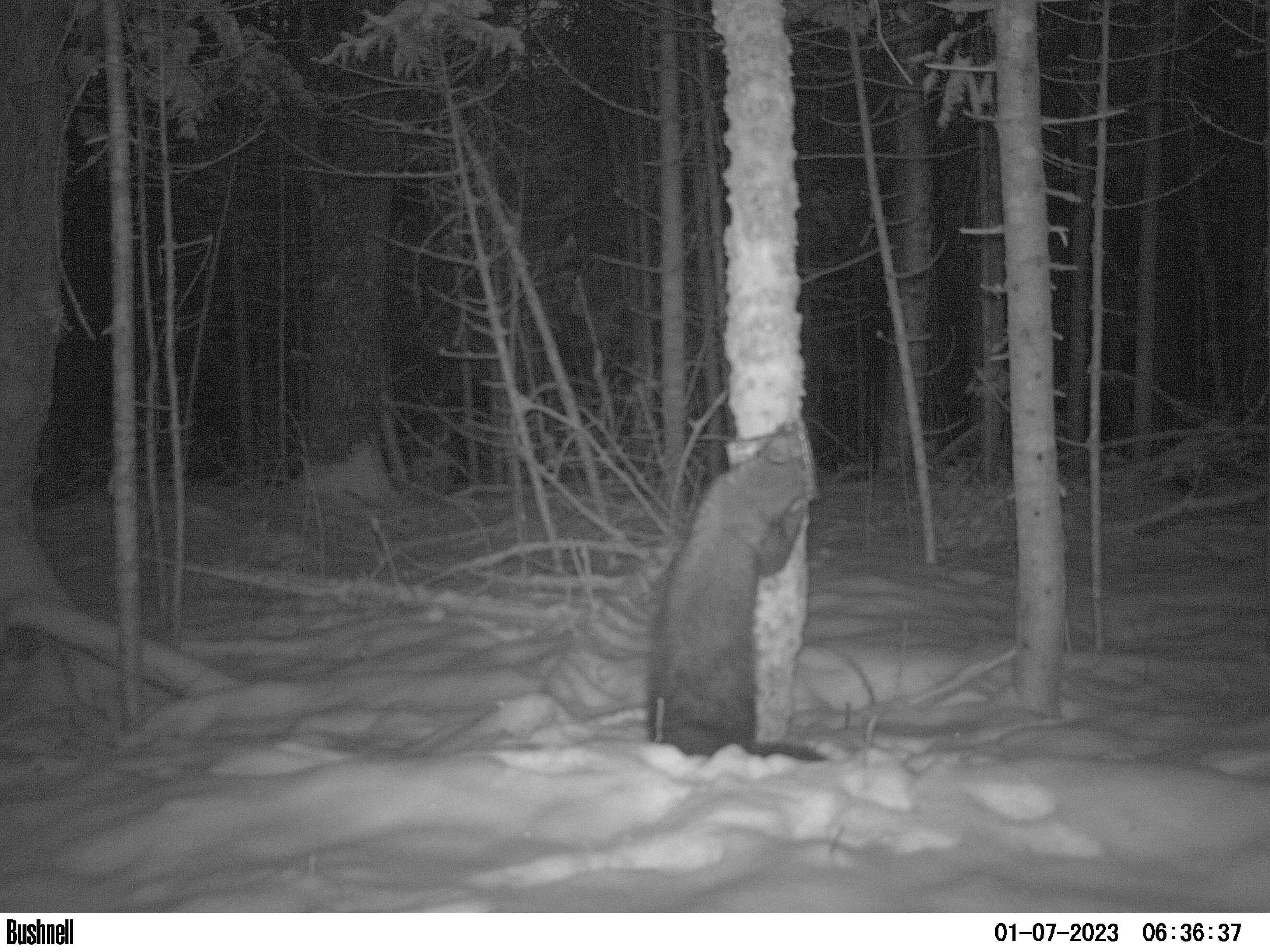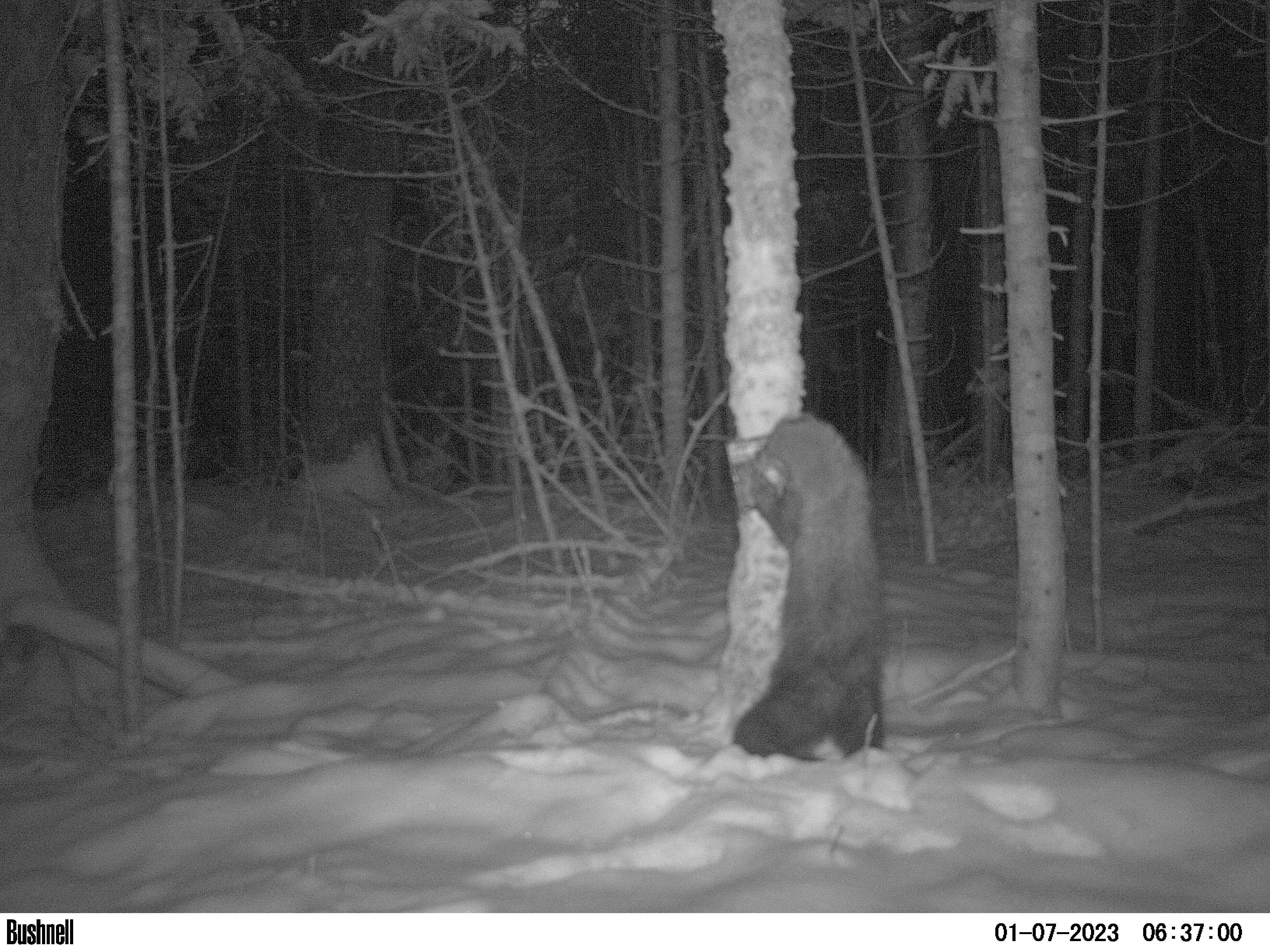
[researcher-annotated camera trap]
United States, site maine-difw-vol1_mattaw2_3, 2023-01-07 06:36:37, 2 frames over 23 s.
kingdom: Animalia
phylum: Chordata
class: Mammalia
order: Carnivora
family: Mustelidae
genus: Pekania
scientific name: Pekania pennanti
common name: fisher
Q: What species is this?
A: Fisher (Pekania pennanti).